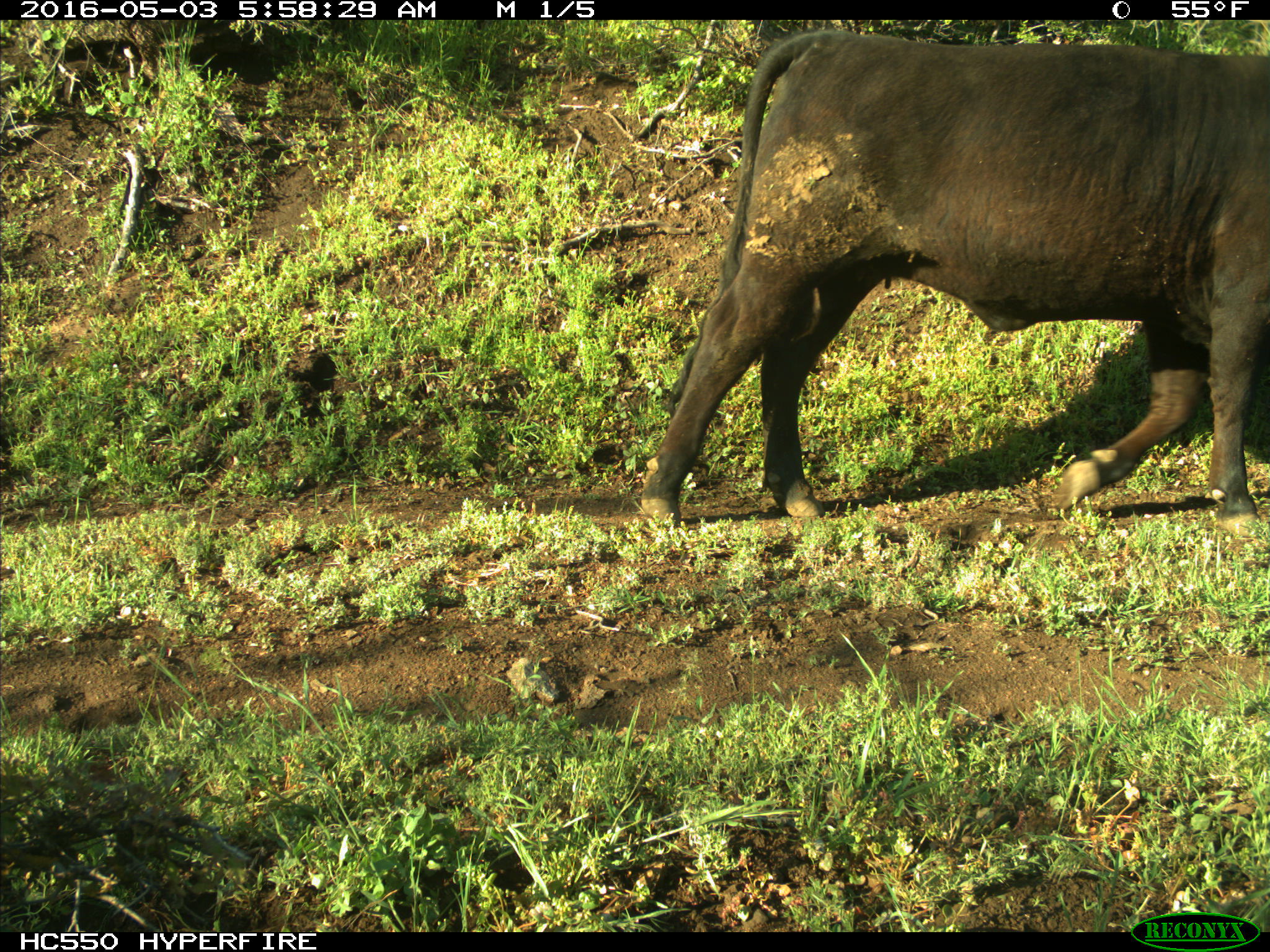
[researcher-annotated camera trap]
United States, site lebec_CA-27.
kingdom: Animalia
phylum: Chordata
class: Mammalia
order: Artiodactyla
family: Bovidae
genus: Bos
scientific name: Bos taurus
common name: domestic cow